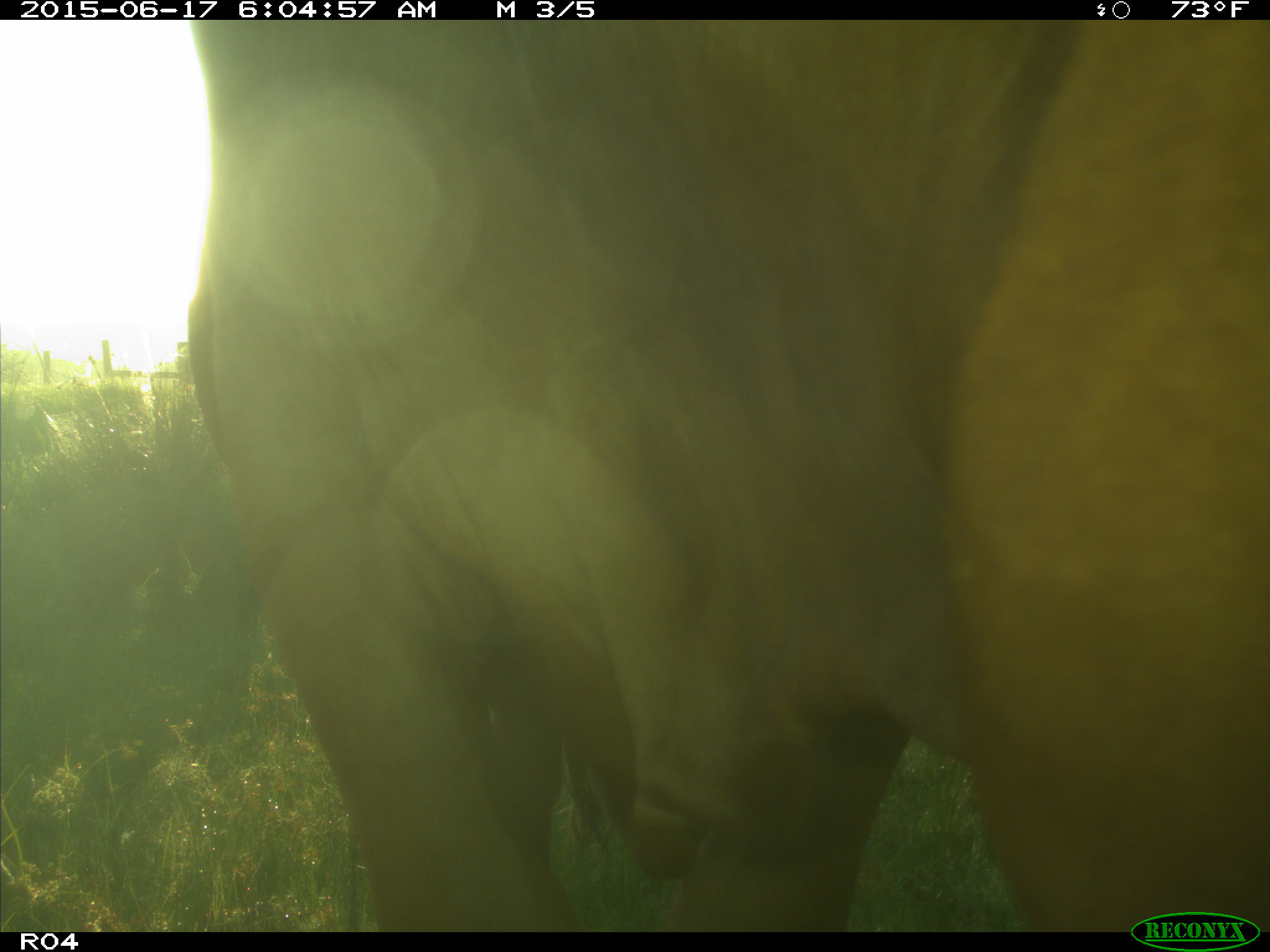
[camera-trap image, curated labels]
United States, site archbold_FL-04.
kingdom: Animalia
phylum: Chordata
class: Mammalia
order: Artiodactyla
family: Bovidae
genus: Bos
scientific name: Bos taurus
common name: domestic cow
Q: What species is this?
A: Bos taurus (domestic cow).